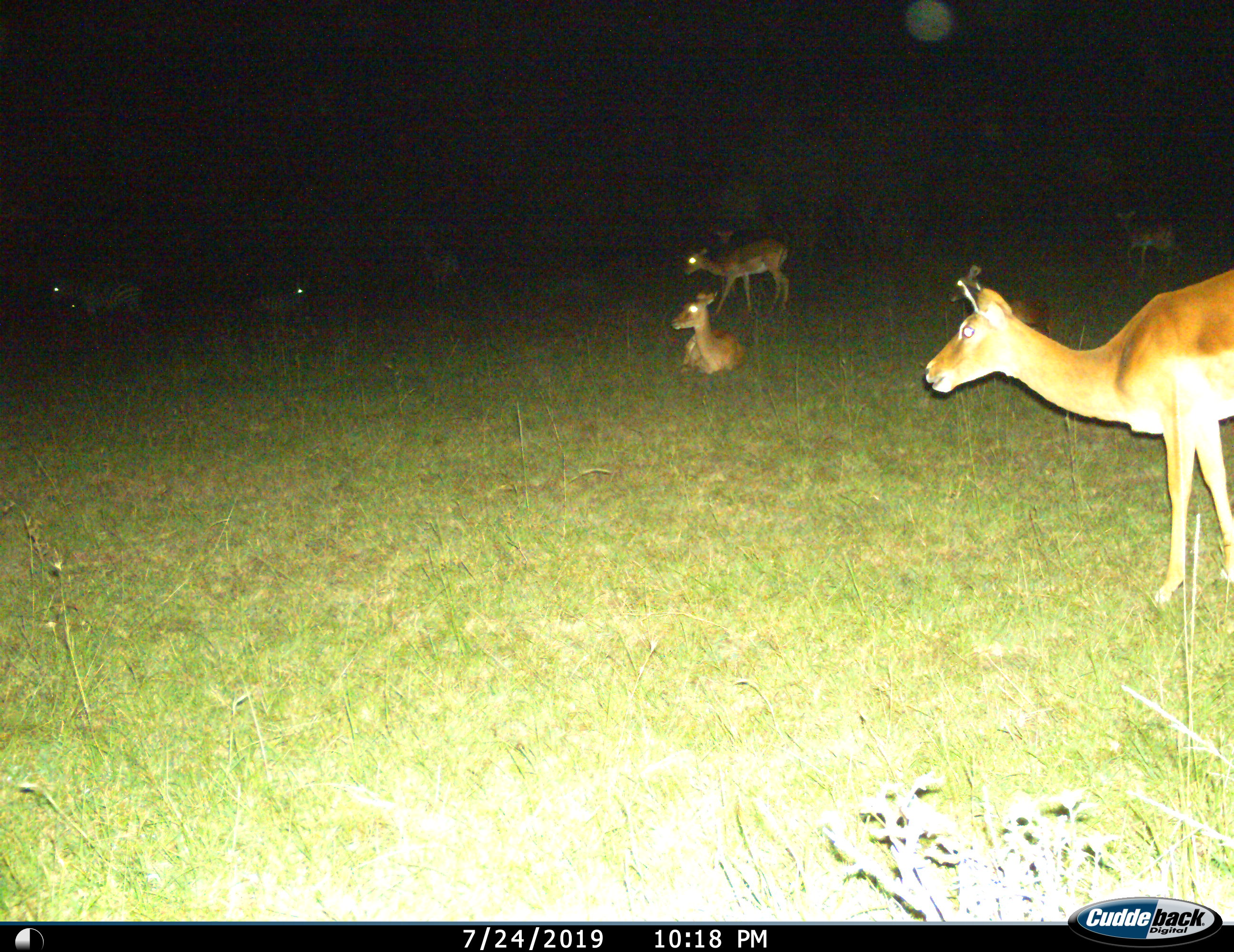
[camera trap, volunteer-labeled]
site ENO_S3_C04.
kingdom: Animalia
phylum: Chordata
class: Mammalia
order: Artiodactyla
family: Bovidae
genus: Aepyceros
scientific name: Aepyceros melampus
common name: impala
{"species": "impala (Aepyceros melampus)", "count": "6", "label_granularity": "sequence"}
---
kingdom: Animalia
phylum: Chordata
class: Mammalia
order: Perissodactyla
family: Equidae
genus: Equus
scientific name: Equus quagga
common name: plains zebra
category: zebraplains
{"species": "zebraplains (plains zebra) (Equus quagga)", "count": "3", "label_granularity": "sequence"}